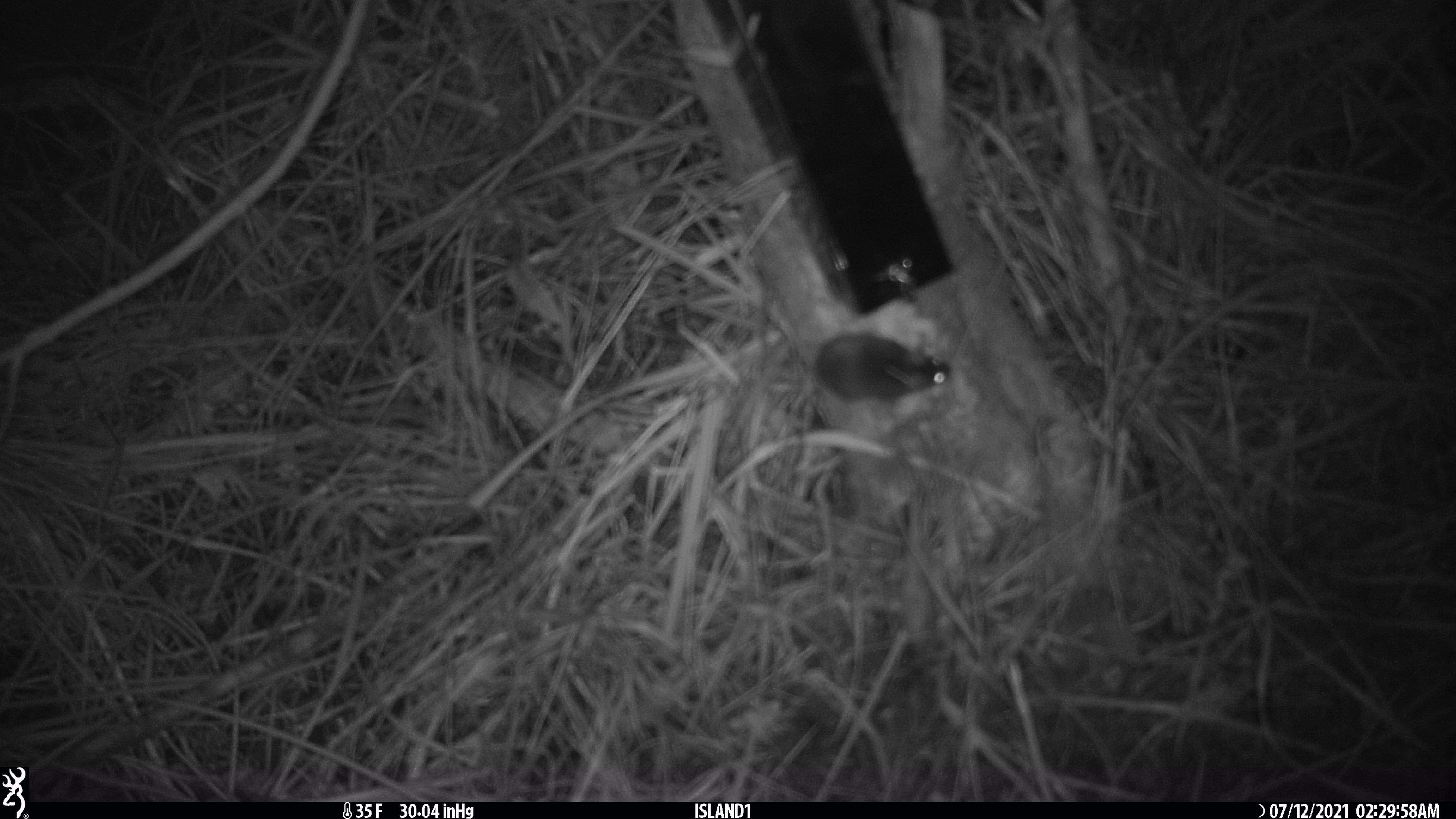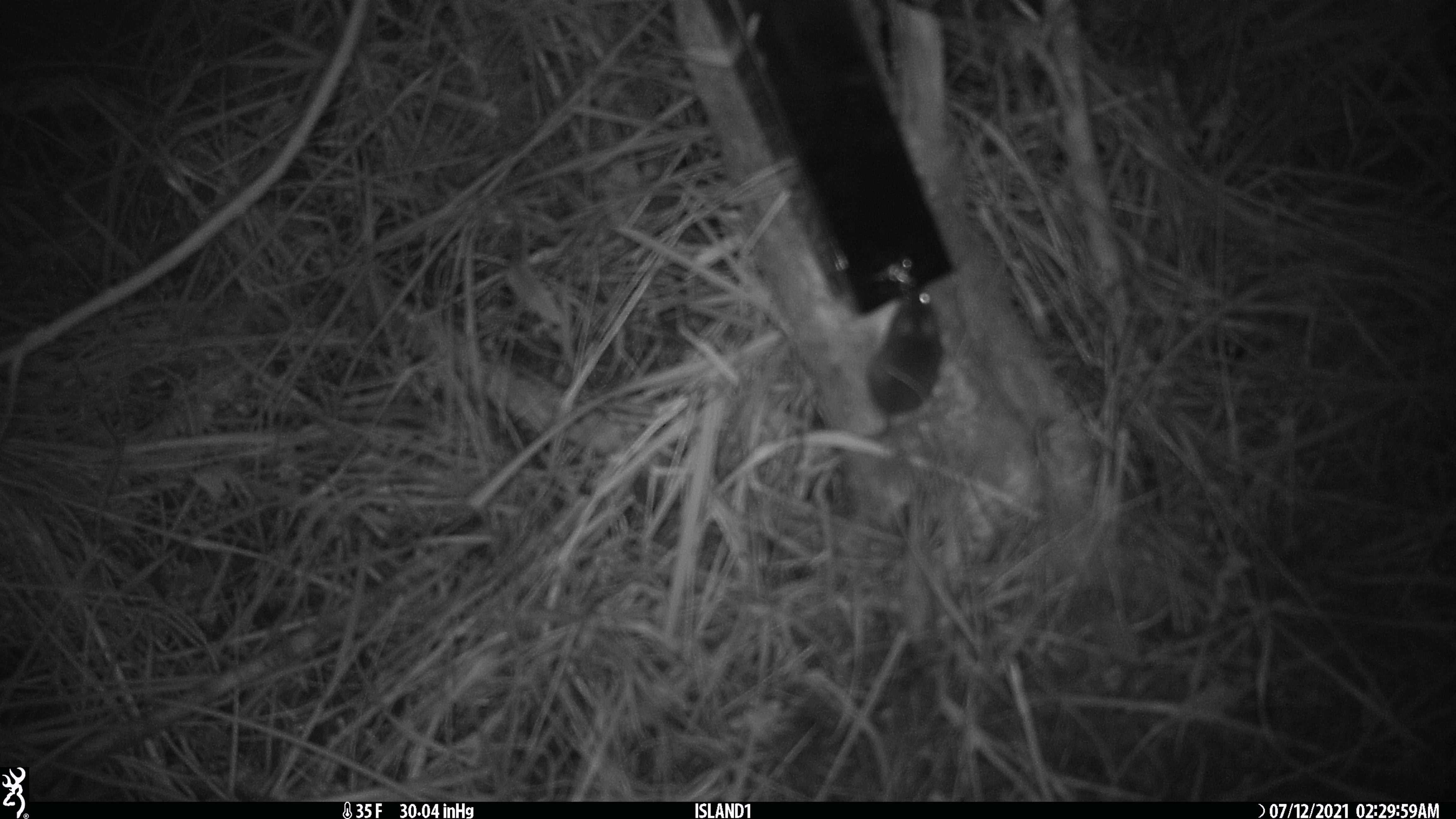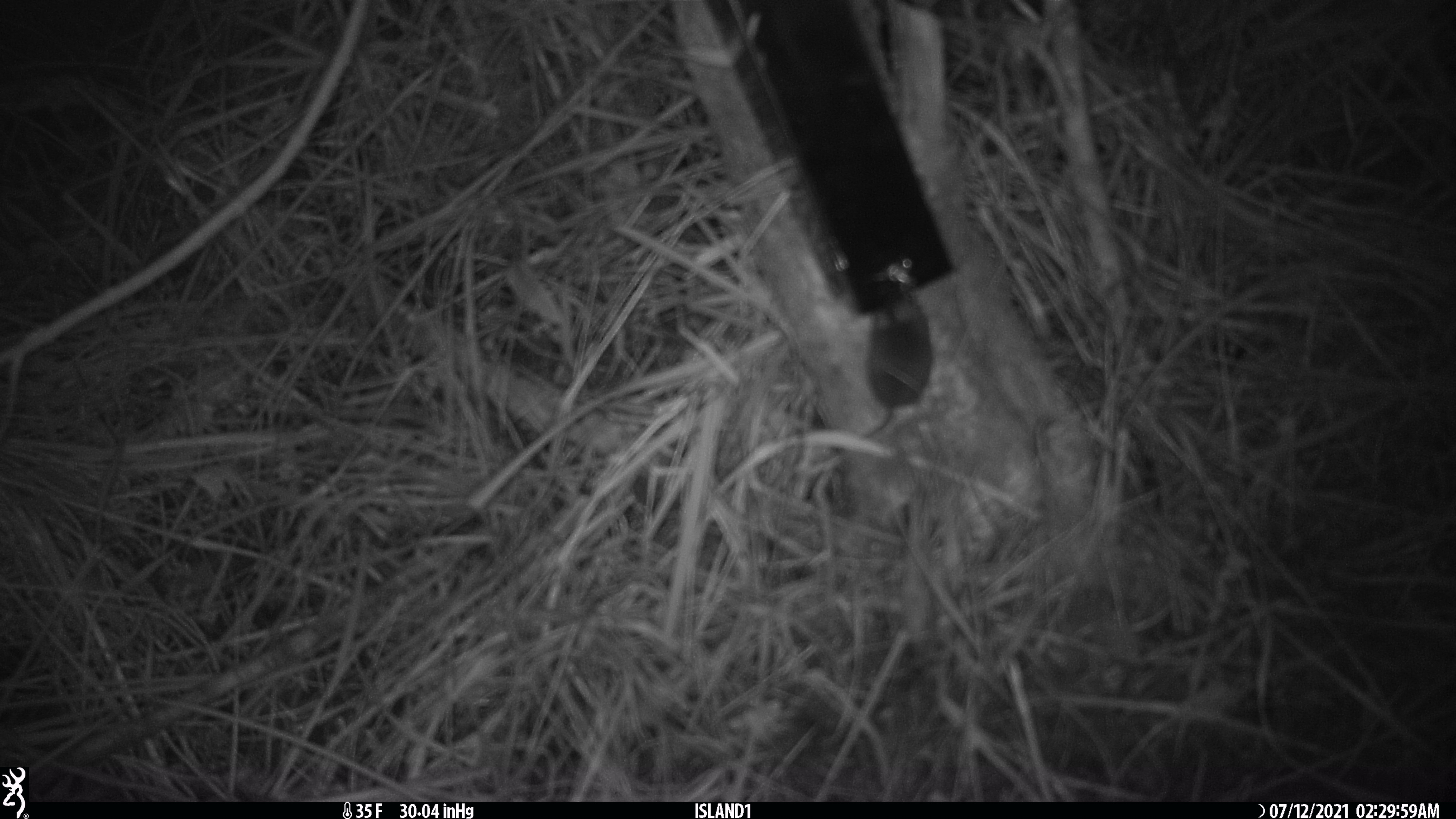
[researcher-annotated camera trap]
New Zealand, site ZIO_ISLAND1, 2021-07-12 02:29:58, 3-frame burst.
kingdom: Animalia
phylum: Chordata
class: Mammalia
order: Rodentia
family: Muridae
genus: Mus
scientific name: Mus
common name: mouse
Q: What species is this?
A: Mouse (Mus).